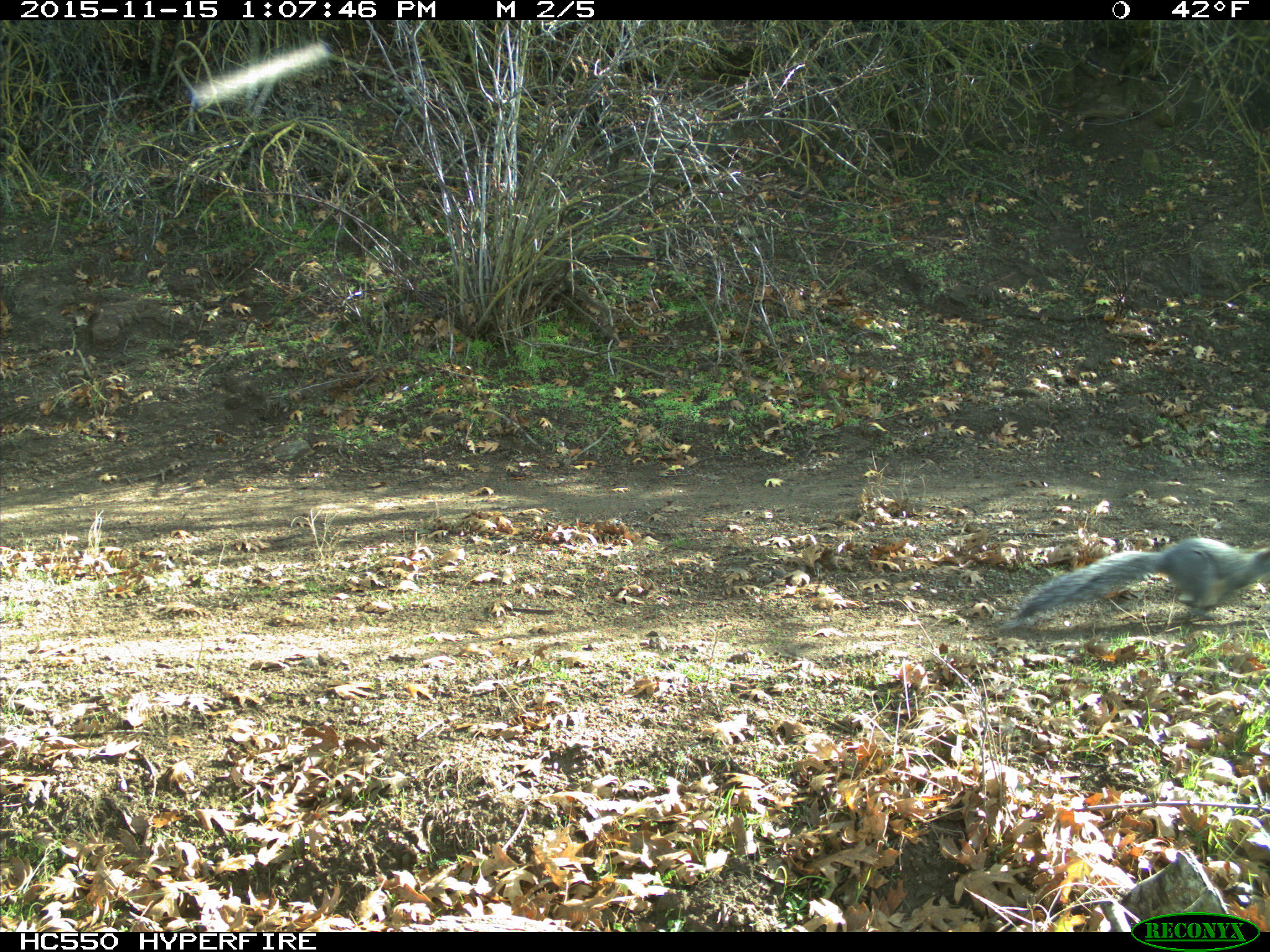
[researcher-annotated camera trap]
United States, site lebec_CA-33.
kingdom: Animalia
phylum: Chordata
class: Mammalia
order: Rodentia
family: Sciuridae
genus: Sciurus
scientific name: Sciurus carolinensis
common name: eastern gray squirrel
Sciurus carolinensis (eastern gray squirrel).